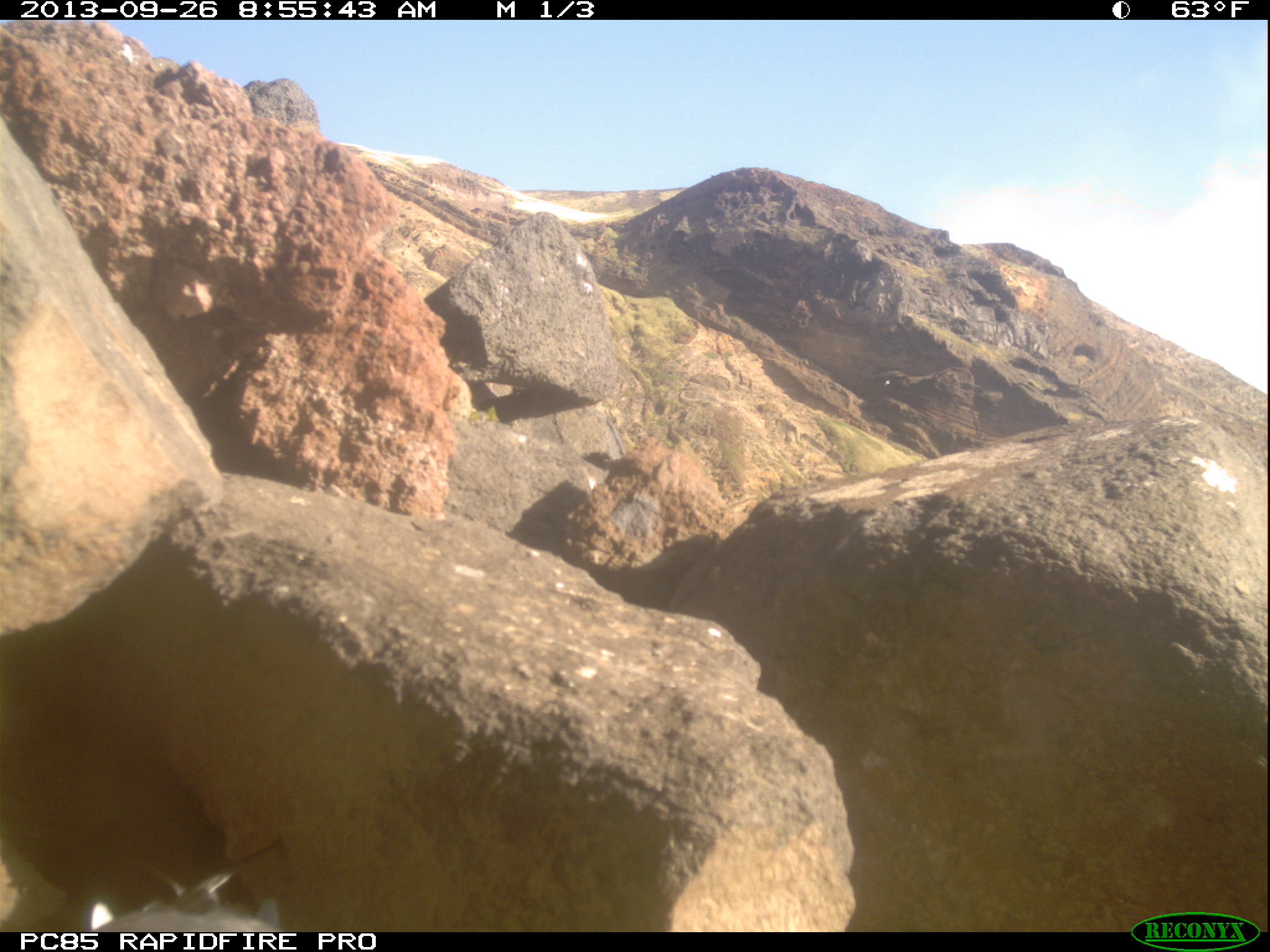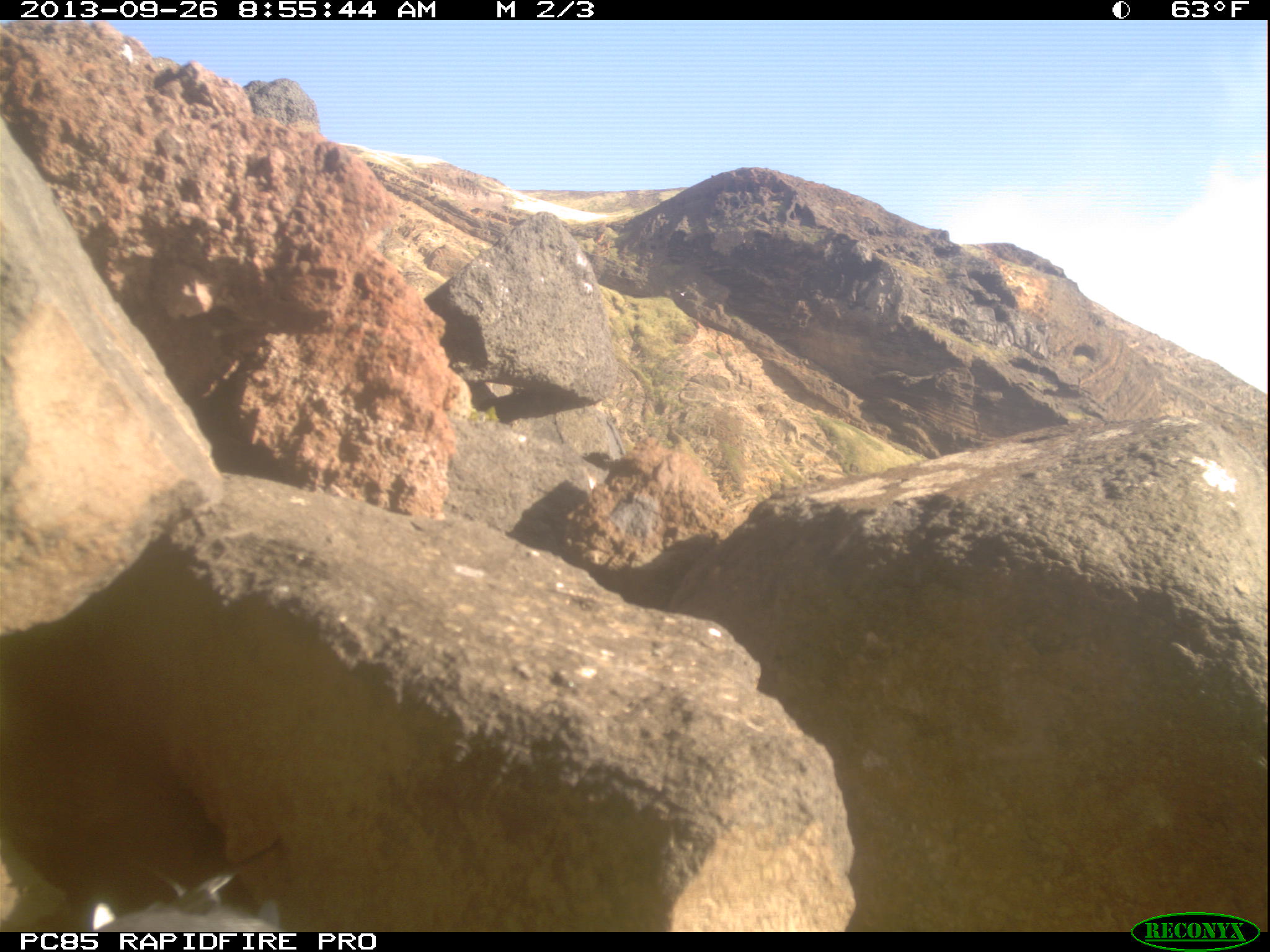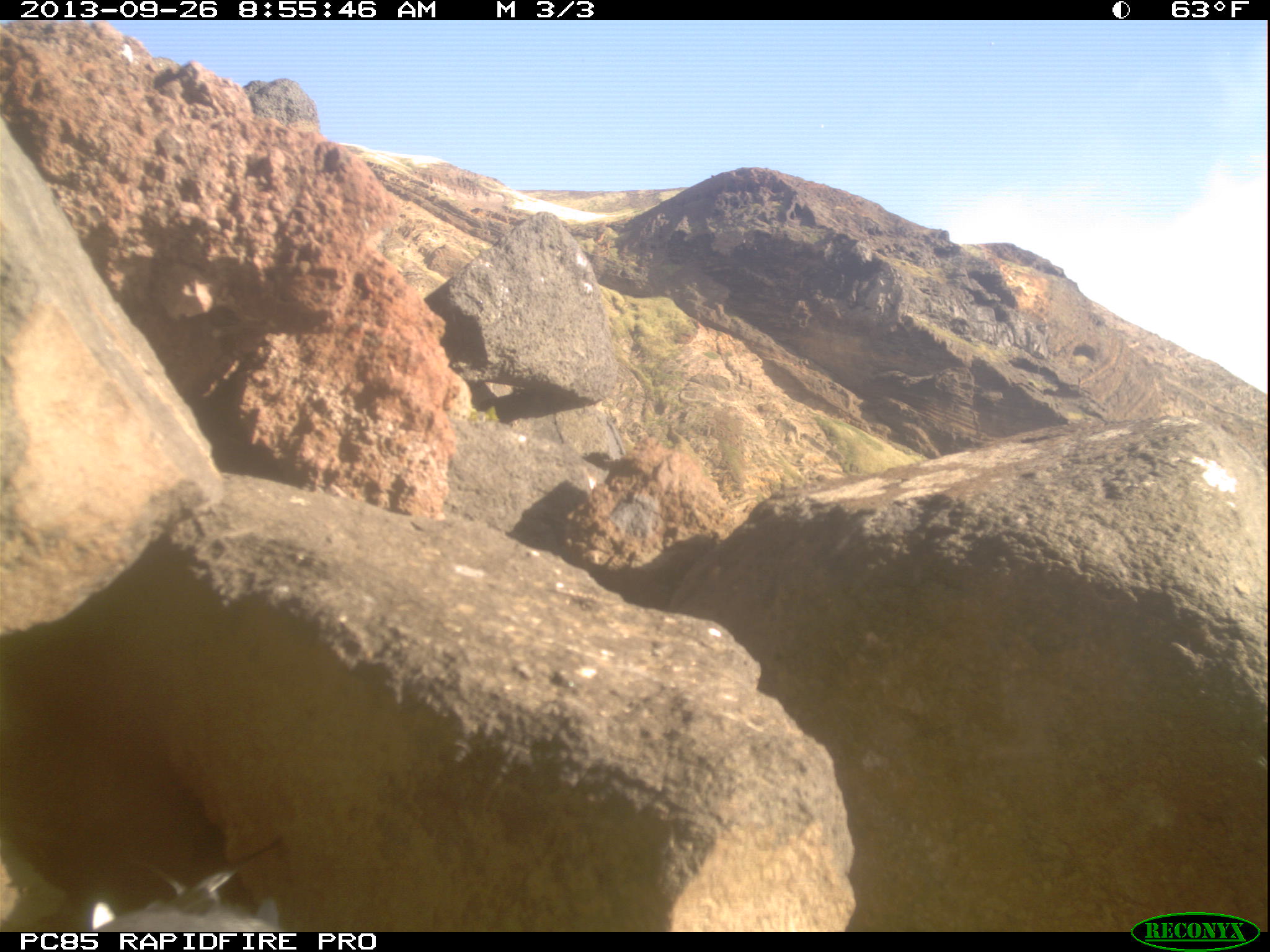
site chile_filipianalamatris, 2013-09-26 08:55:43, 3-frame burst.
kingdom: Animalia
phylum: Chordata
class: Aves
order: Procellariiformes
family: Procellariidae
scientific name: Procellariidae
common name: petrel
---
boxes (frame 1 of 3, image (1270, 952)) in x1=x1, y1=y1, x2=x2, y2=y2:
petrel: x1=84, y1=861, x2=285, y2=931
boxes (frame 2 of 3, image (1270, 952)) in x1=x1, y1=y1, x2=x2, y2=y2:
petrel: x1=1, y1=807, x2=281, y2=930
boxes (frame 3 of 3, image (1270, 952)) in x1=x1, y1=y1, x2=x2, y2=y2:
petrel: x1=1, y1=824, x2=282, y2=932